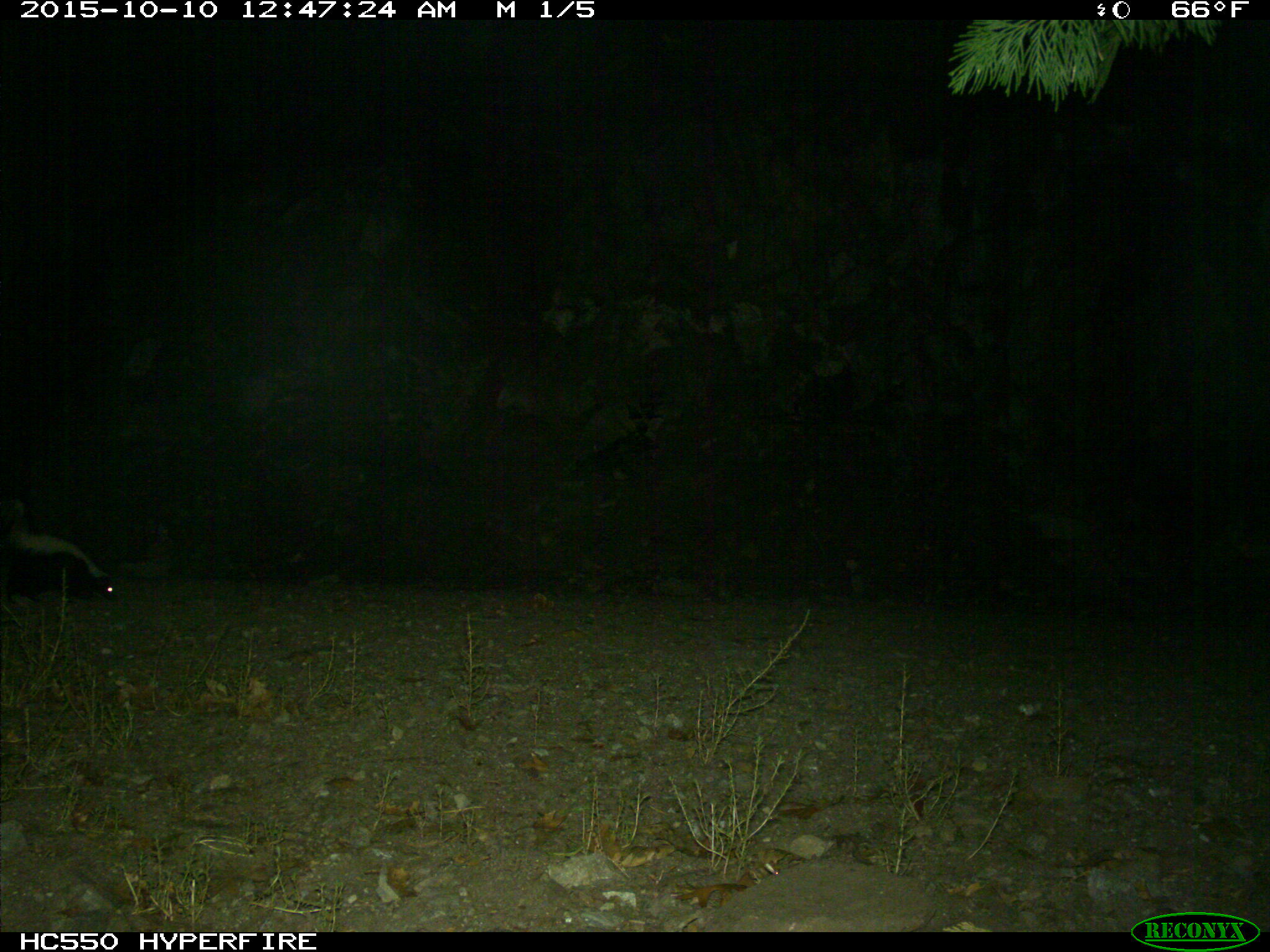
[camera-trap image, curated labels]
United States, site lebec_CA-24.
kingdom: Animalia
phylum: Chordata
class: Mammalia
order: Carnivora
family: Mephitidae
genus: Mephitis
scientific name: Mephitis mephitis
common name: striped skunk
Mephitis mephitis (striped skunk).